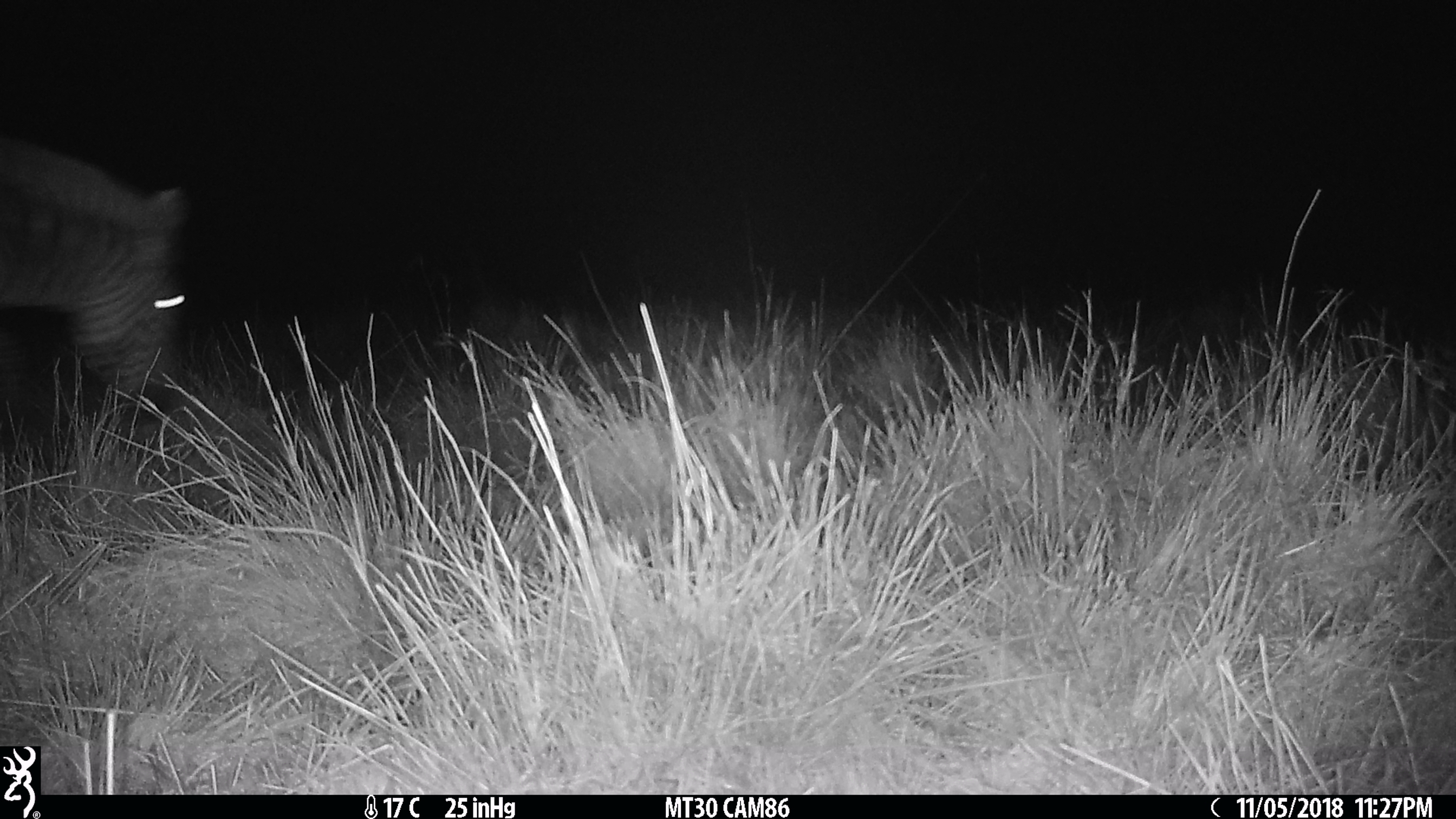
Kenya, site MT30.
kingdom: Animalia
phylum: Chordata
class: Mammalia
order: Perissodactyla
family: Equidae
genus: Equus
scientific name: Equus quagga burchellii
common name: burchell's zebra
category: zebra